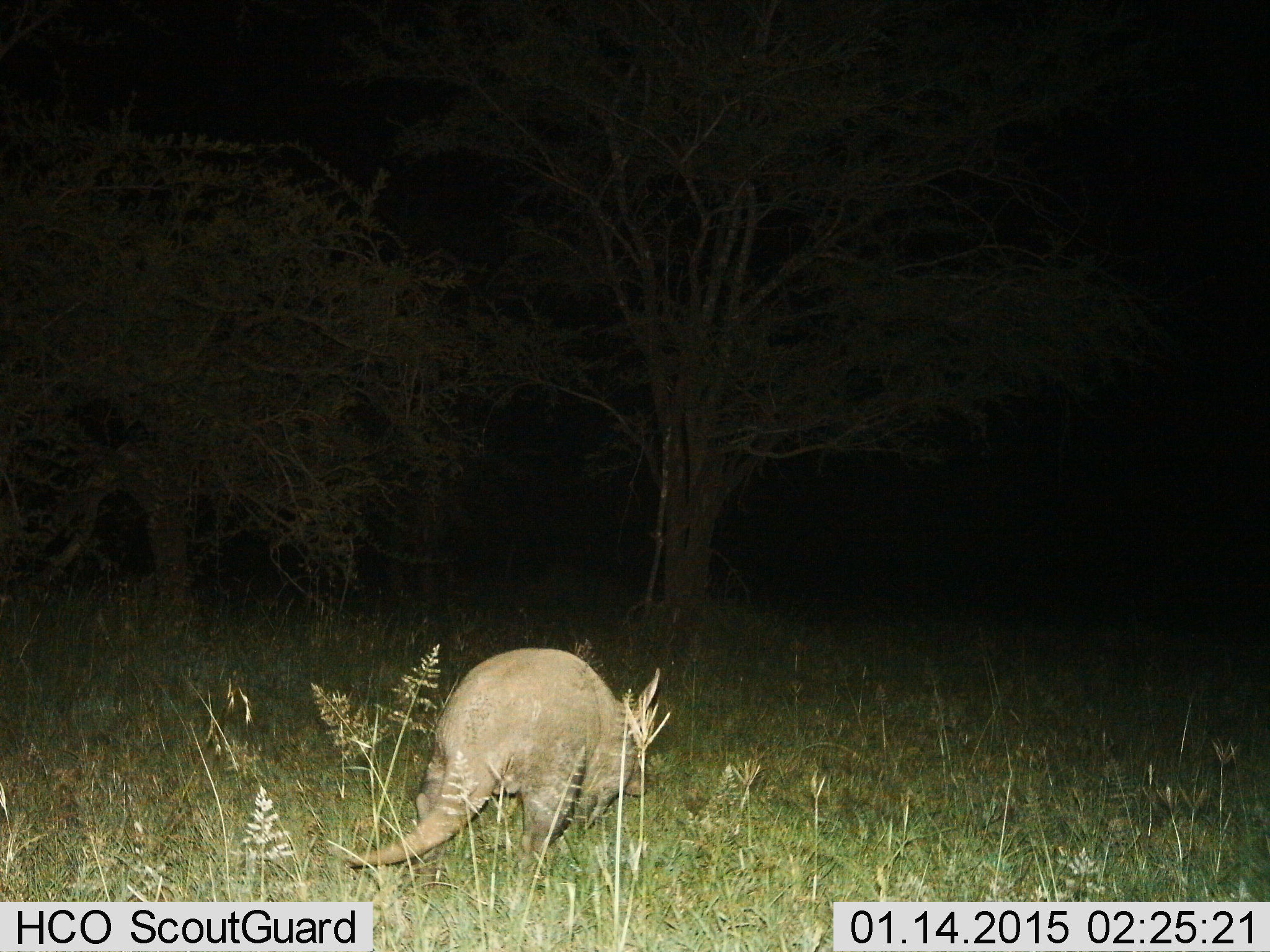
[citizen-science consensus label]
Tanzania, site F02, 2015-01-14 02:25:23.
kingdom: Animalia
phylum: Chordata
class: Mammalia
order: Tubulidentata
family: Orycteropodidae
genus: Orycteropus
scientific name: Orycteropus afer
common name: aardvark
Aardvark (Orycteropus afer), count 1. Behavior (volunteer vote fractions): standing 10%, resting 0%, moving 90%, interacting 0%. Young present (vote fraction): 0%. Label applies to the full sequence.